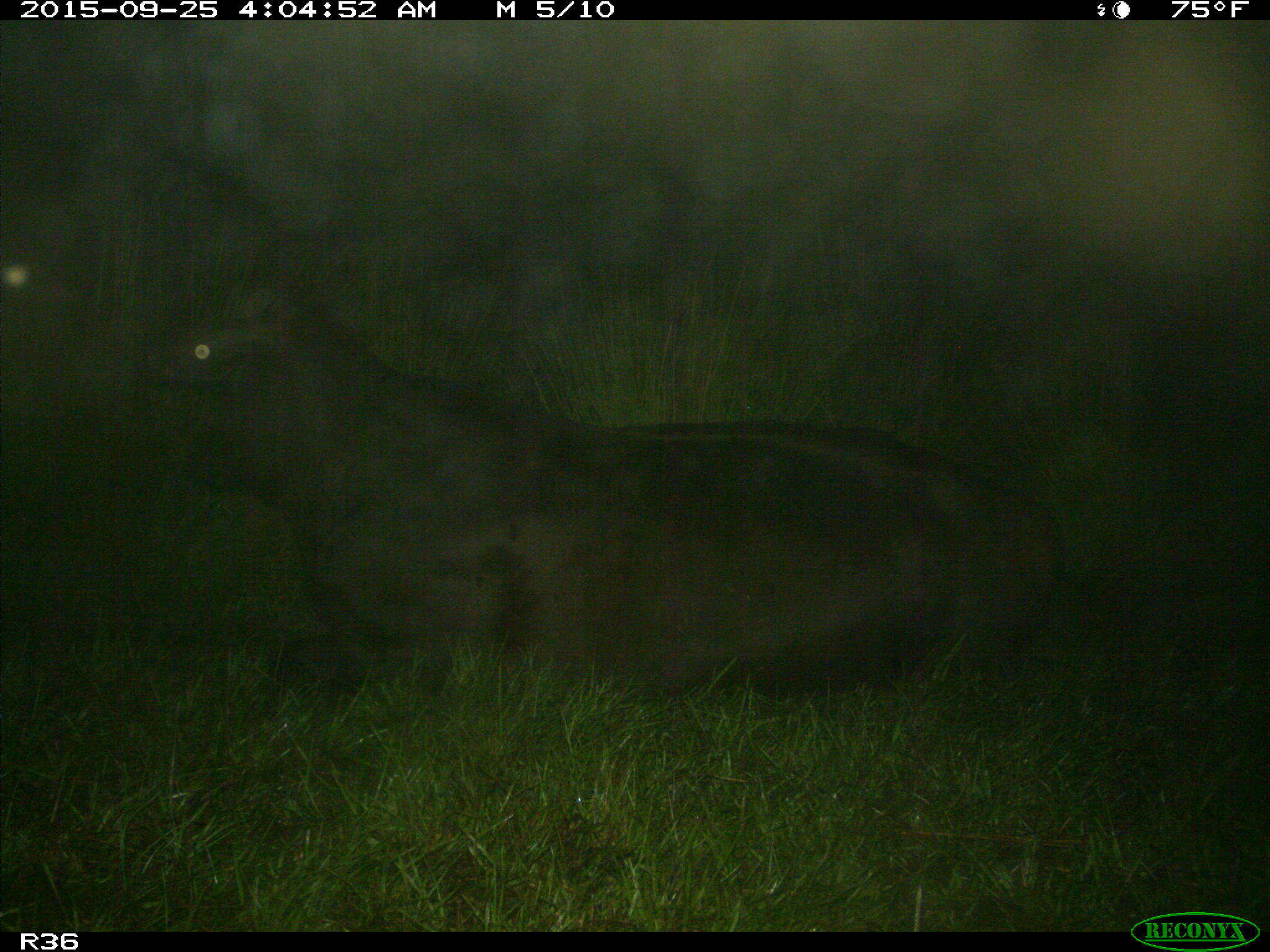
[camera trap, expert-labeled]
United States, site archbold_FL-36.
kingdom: Animalia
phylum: Chordata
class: Mammalia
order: Artiodactyla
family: Bovidae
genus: Bos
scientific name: Bos taurus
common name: domestic cow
Bos taurus (domestic cow).